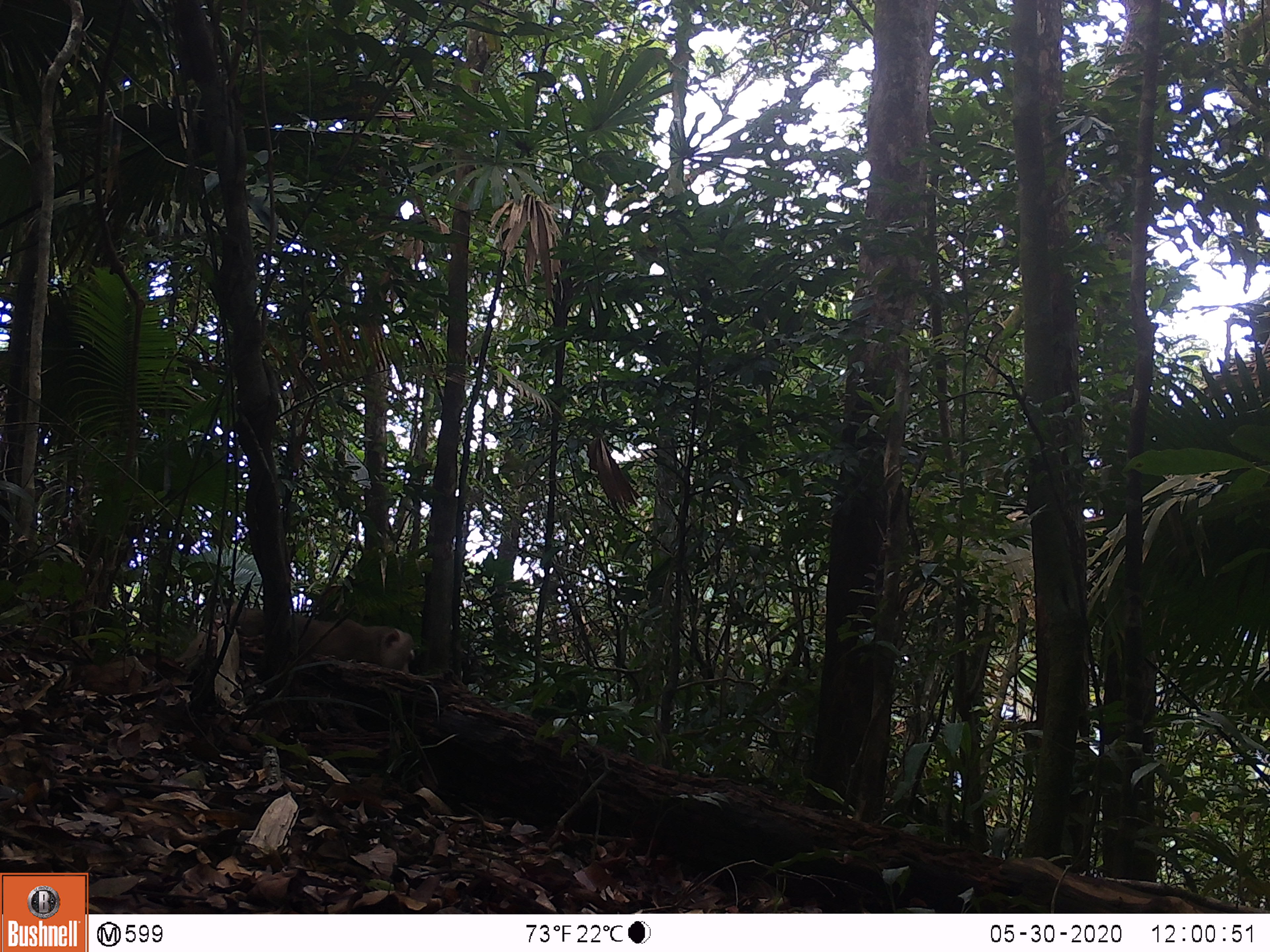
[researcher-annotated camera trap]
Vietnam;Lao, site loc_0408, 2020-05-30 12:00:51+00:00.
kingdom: Animalia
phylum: Chordata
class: Mammalia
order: Primates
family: Cercopithecidae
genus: Macaca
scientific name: Macaca nemestrina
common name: pig-tailed macaque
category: pig tailed macaque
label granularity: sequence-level